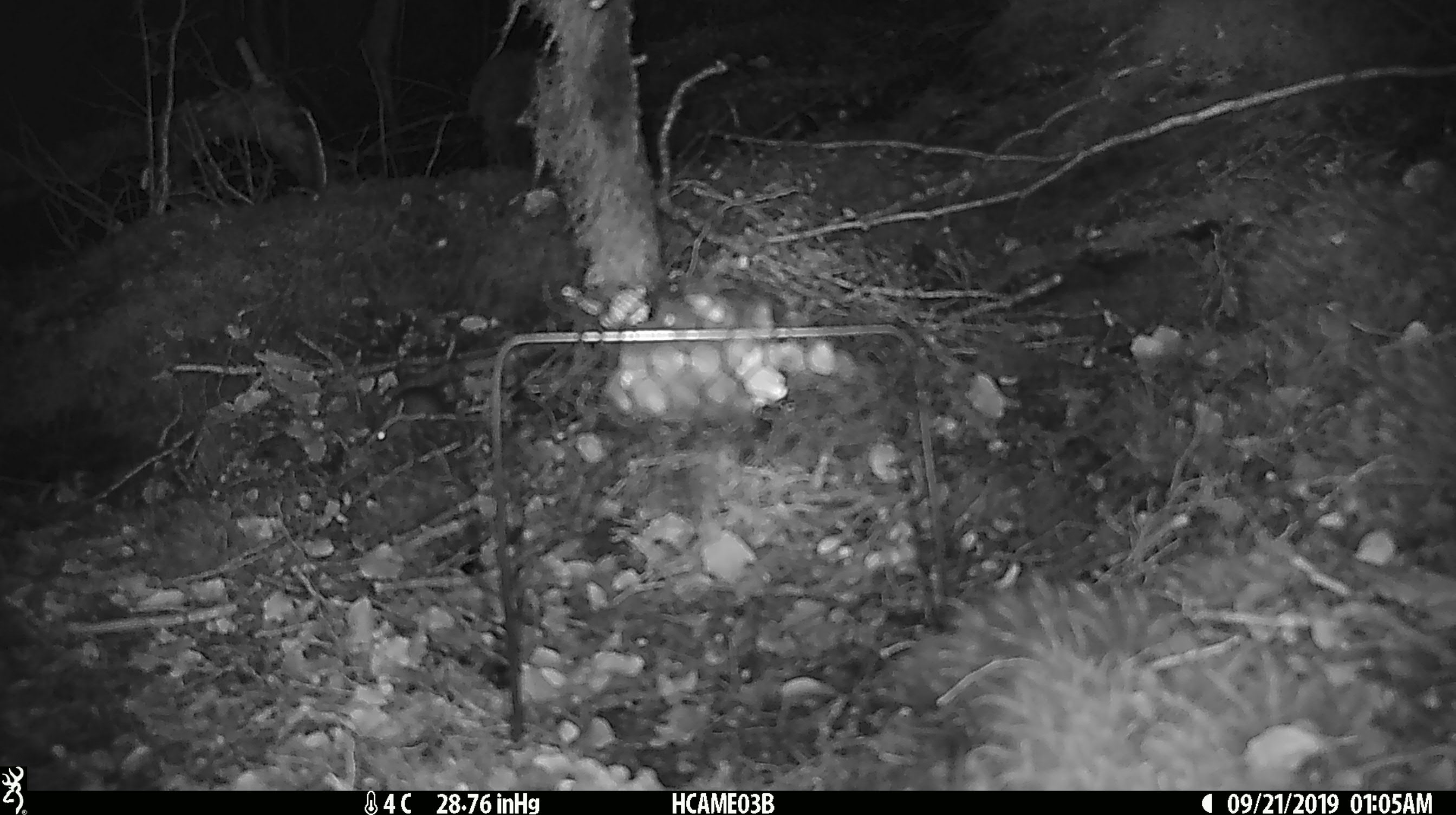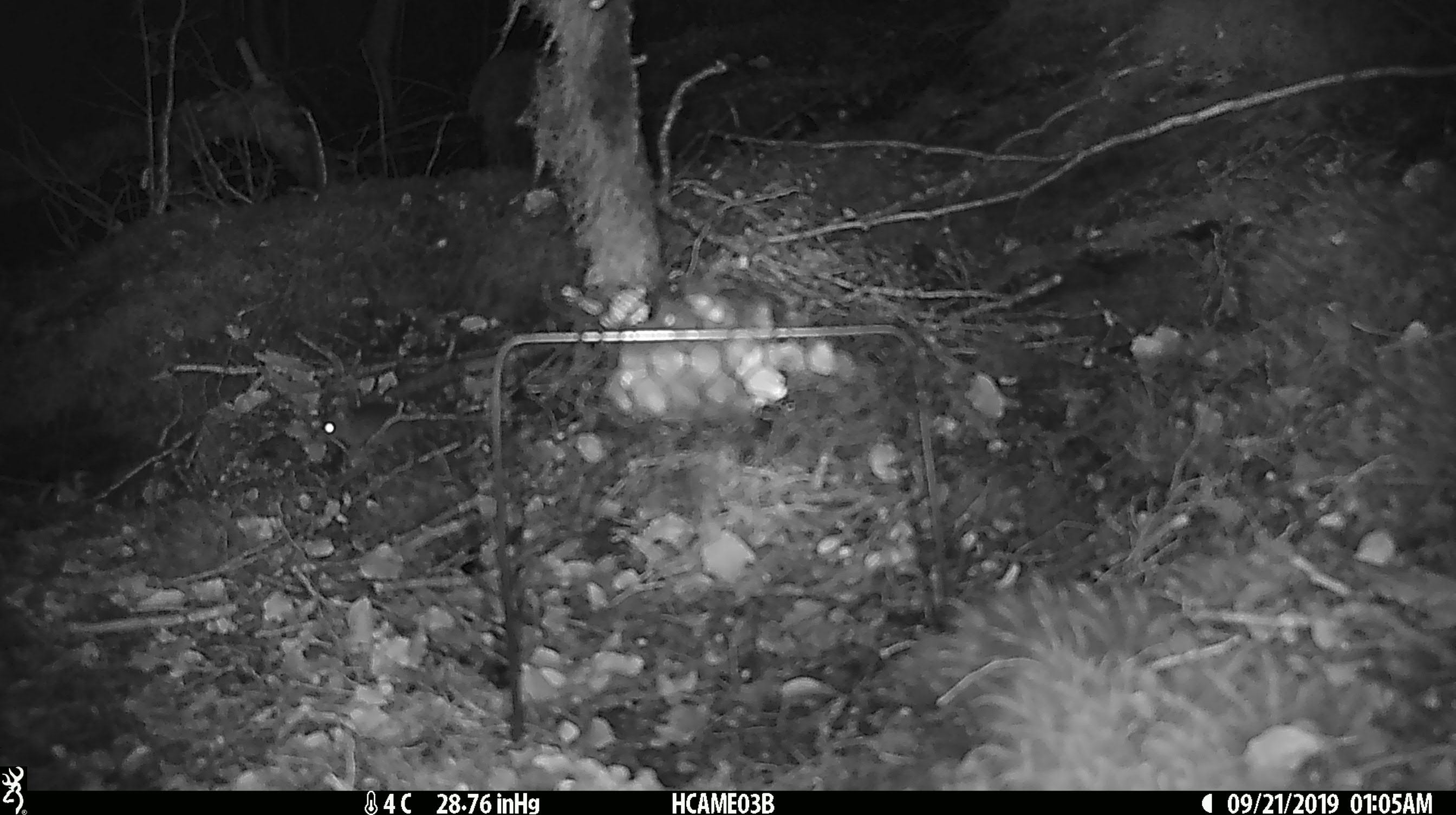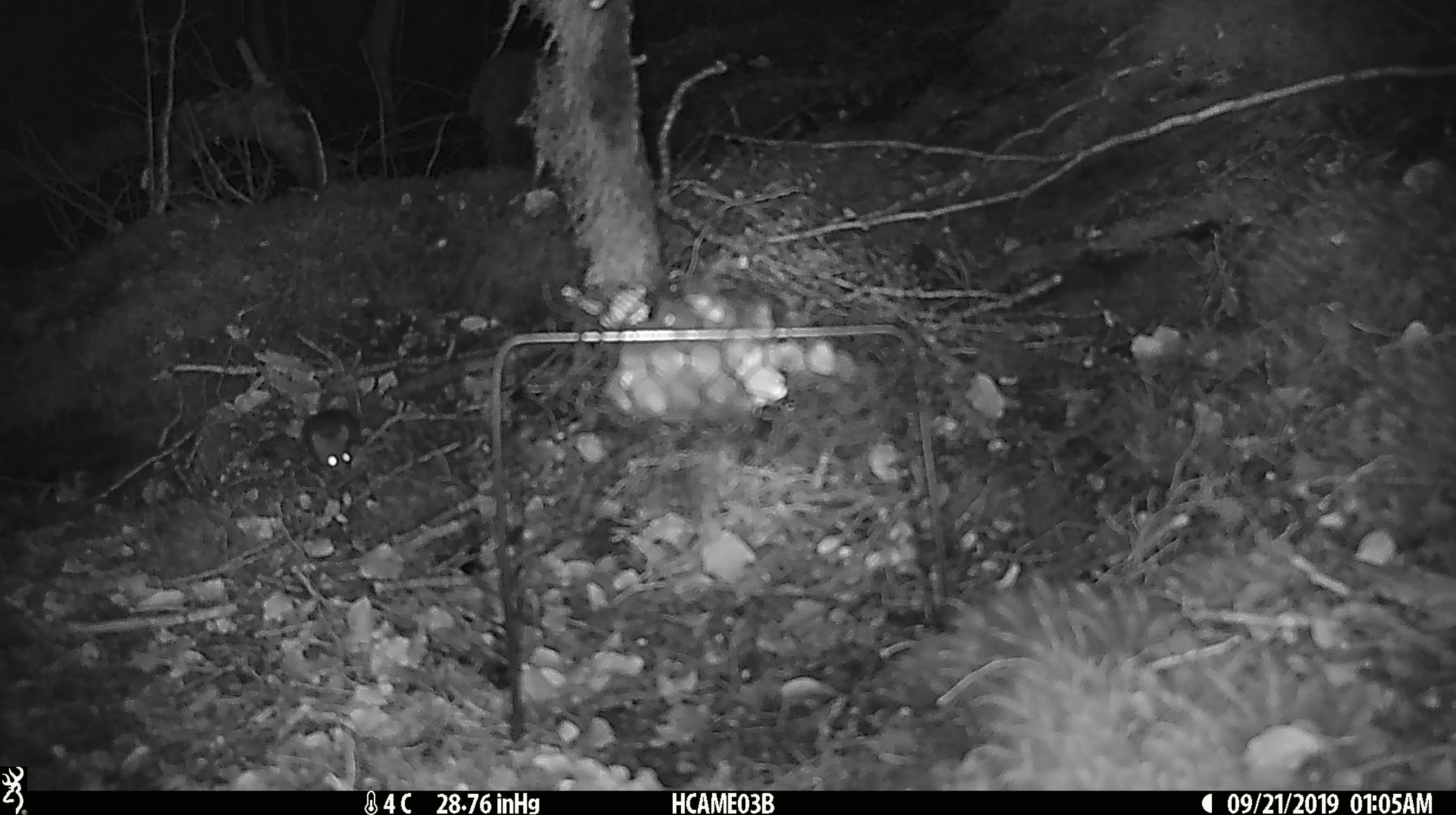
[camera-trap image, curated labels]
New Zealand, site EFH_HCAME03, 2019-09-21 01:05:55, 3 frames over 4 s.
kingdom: Animalia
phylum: Chordata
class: Mammalia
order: Rodentia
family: Muridae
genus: Mus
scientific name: Mus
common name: mouse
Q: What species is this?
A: Mouse (Mus).